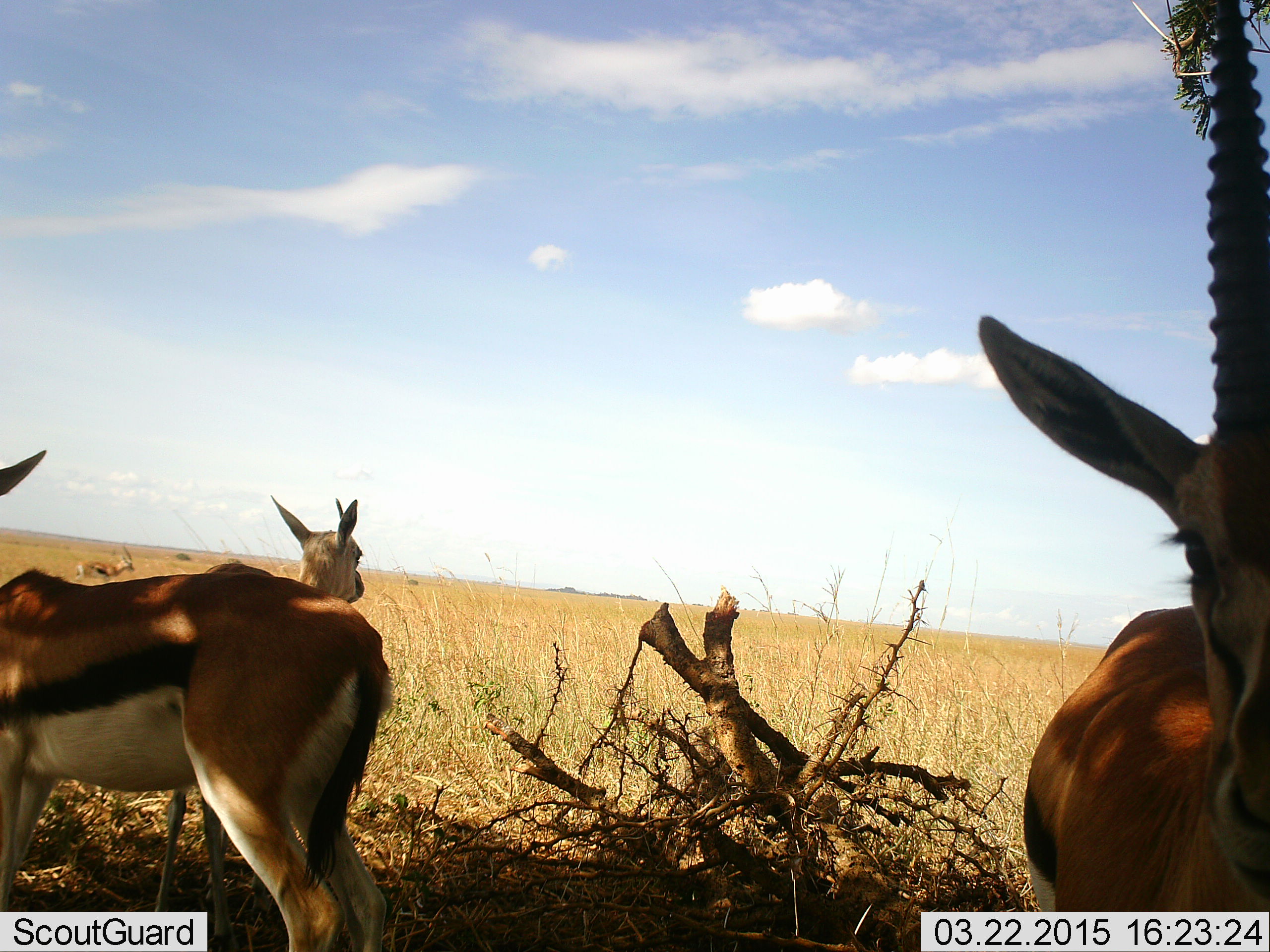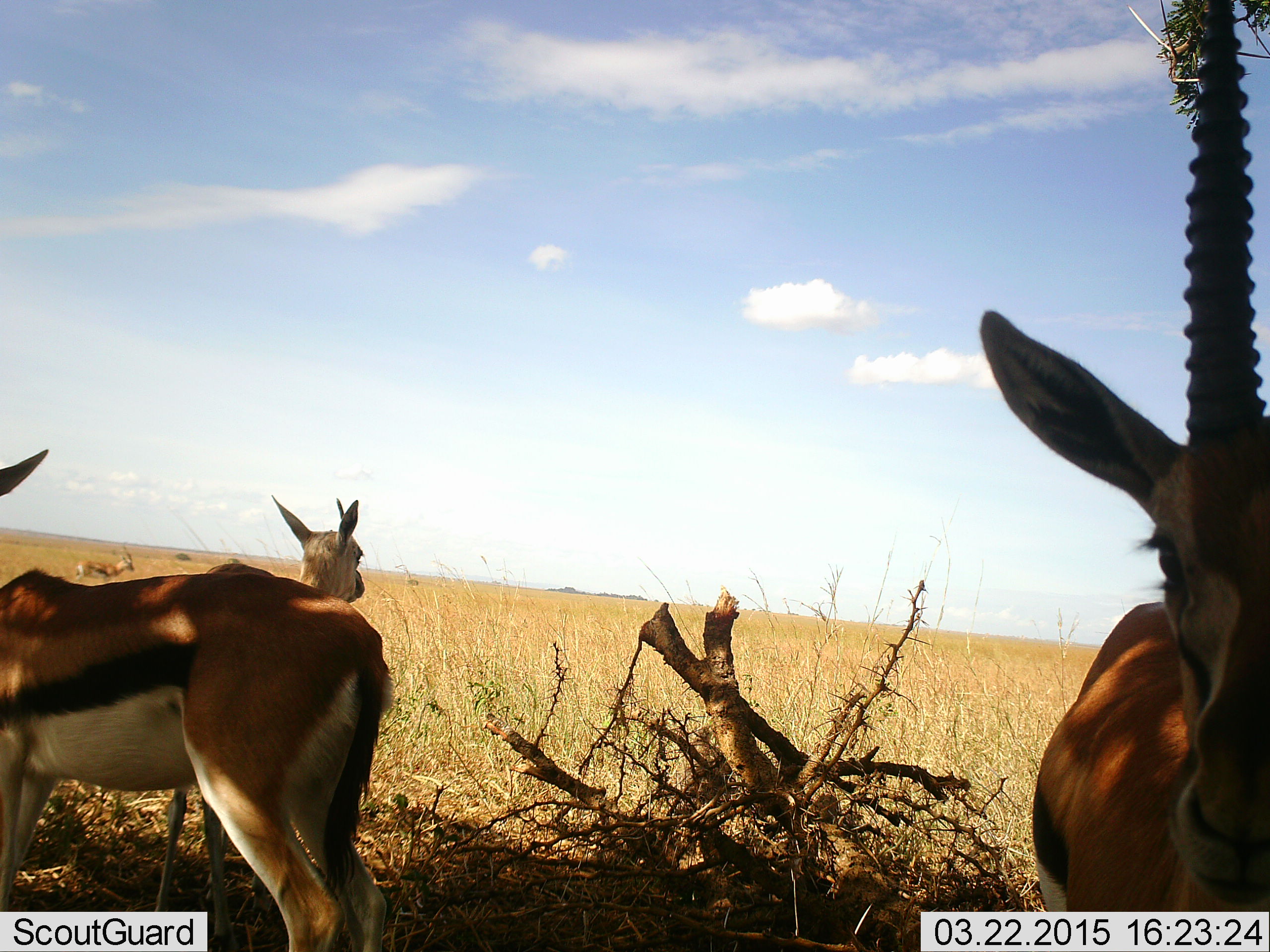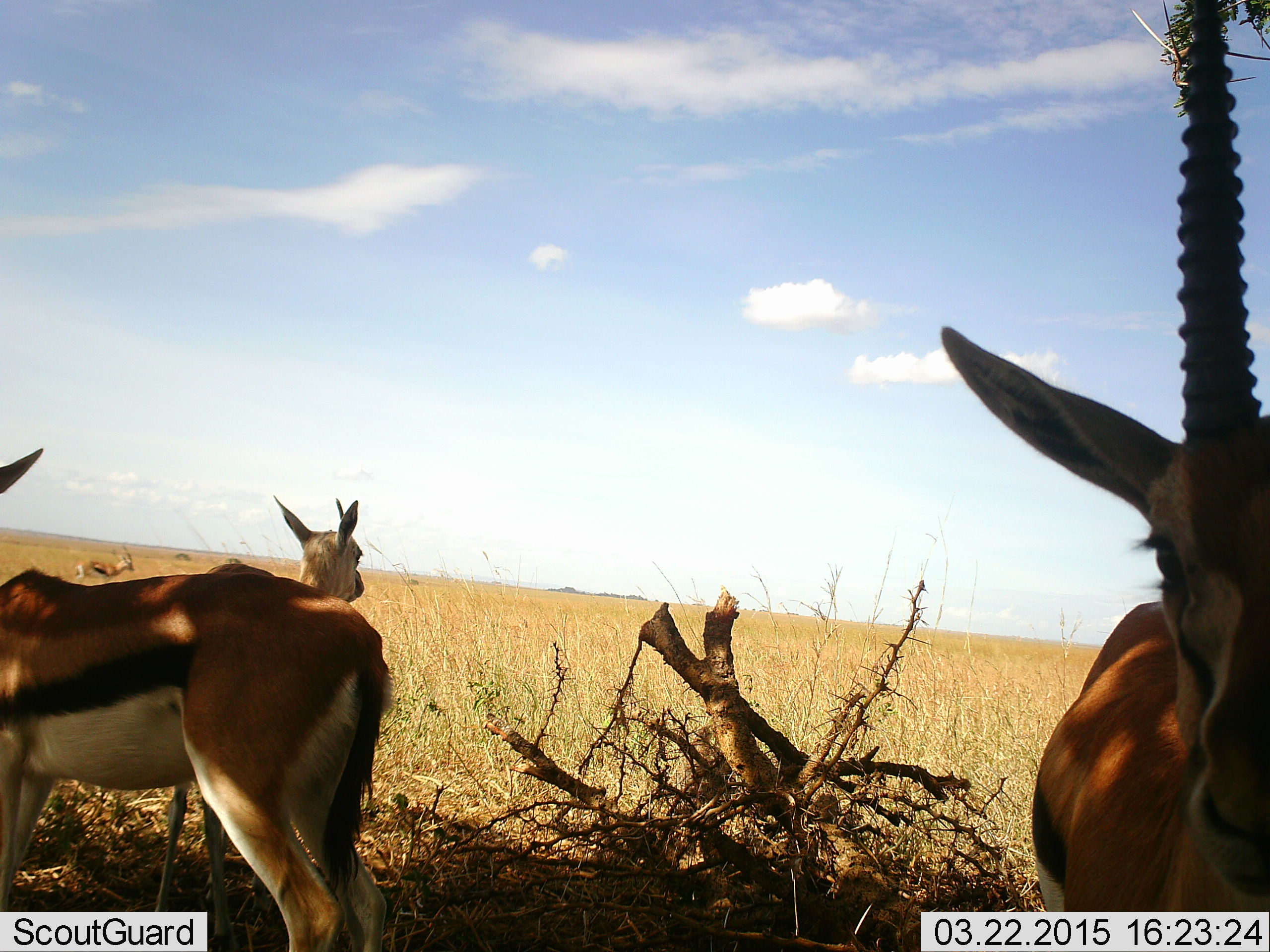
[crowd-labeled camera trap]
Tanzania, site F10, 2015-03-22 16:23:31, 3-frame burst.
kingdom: Animalia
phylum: Chordata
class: Mammalia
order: Artiodactyla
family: Bovidae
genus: Eudorcas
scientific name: Eudorcas thomsonii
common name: thomson's gazelle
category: gazellethomsons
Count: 4.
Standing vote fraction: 100%.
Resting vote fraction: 0%.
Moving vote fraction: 0%.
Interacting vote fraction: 0%.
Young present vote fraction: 30%.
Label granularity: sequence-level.